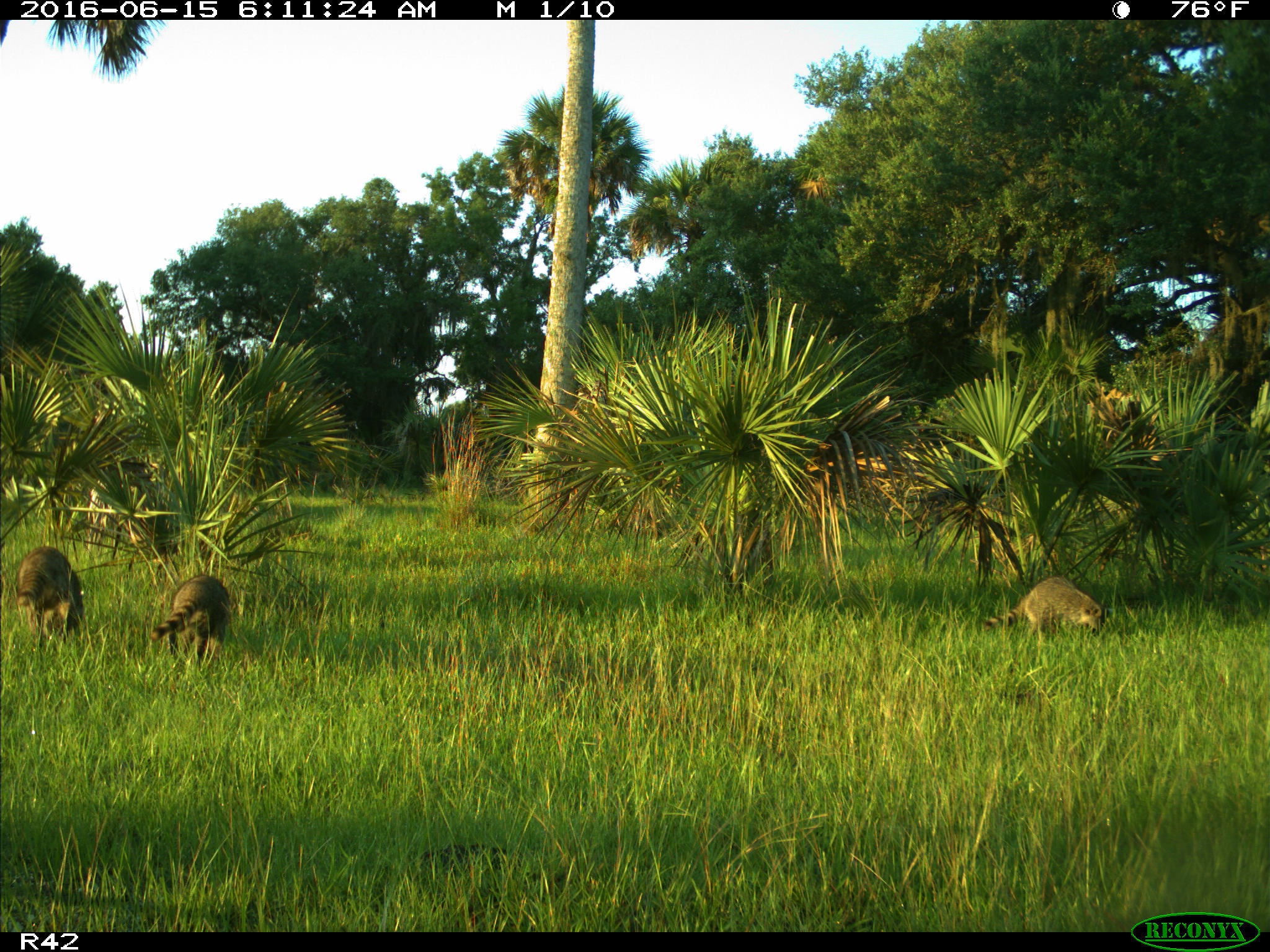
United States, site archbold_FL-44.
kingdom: Animalia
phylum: Chordata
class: Mammalia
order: Carnivora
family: Procyonidae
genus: Procyon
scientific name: Procyon lotor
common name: common raccoon